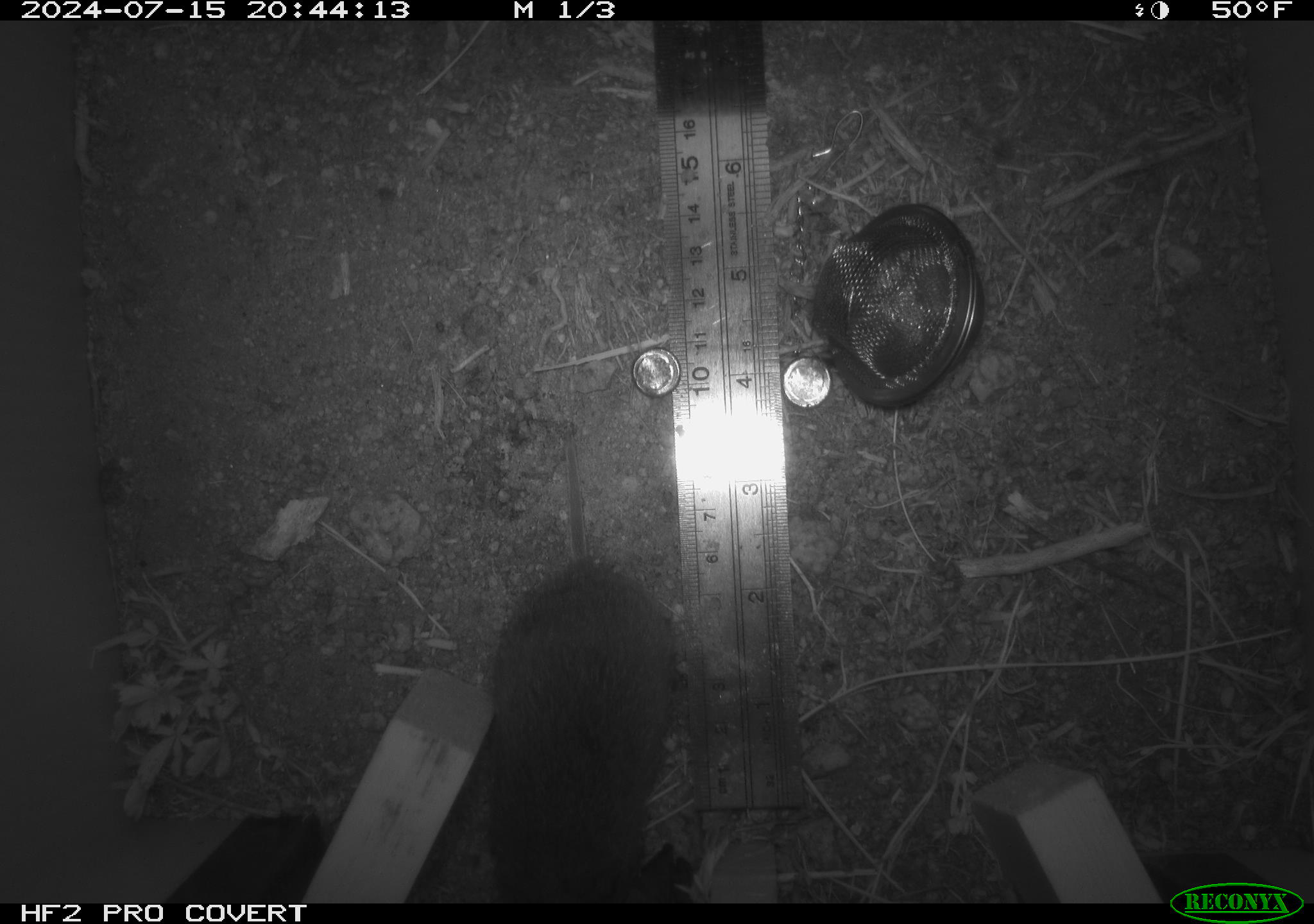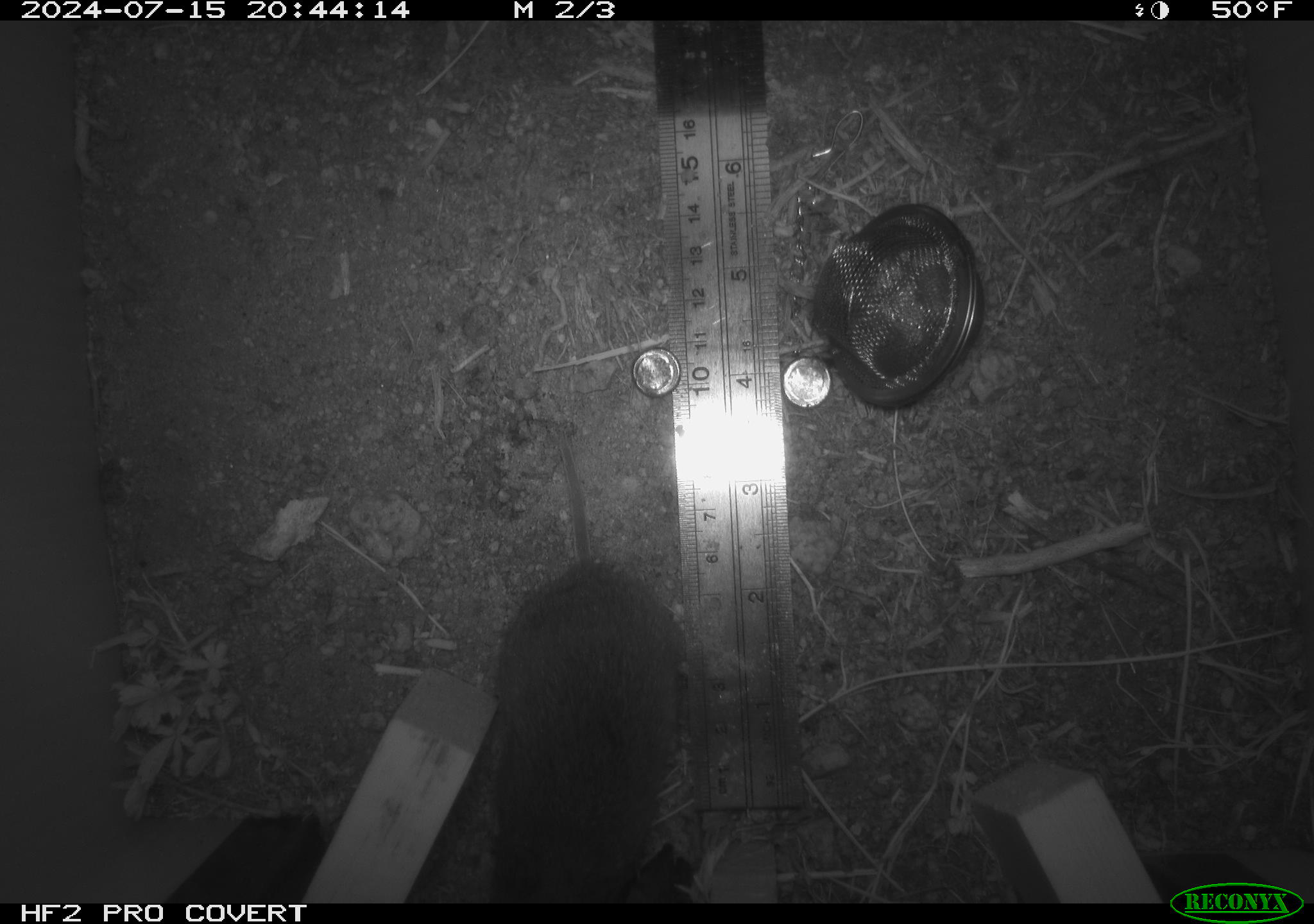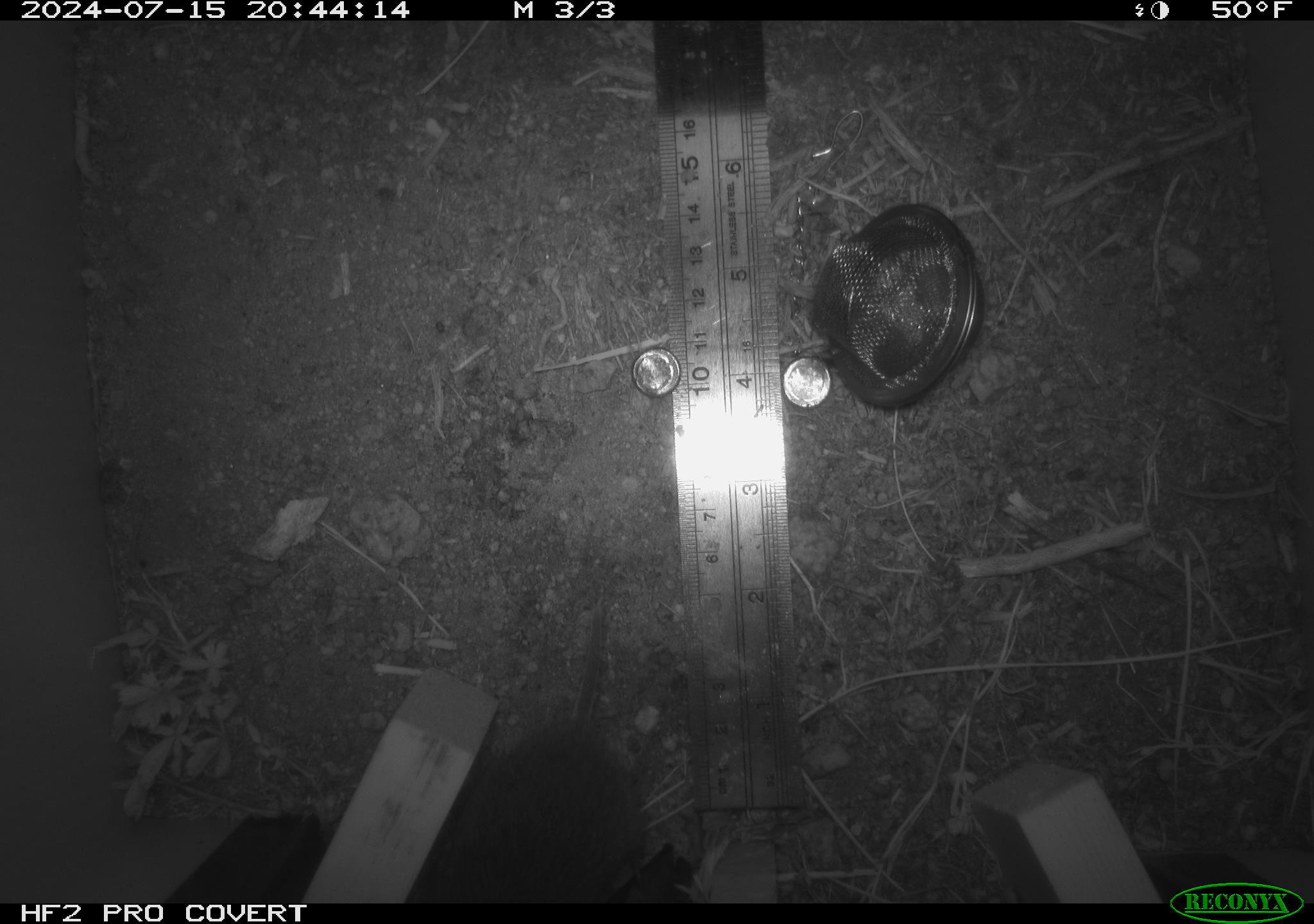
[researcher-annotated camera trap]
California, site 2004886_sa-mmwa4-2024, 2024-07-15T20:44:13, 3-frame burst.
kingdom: Animalia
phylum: Chordata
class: Mammalia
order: Rodentia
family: Cricetidae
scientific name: Arvicolinae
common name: voles, lemmings, and muskrats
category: arvicolinae subfamily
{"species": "arvicolinae subfamily (voles, lemmings, and muskrats) (Arvicolinae)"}